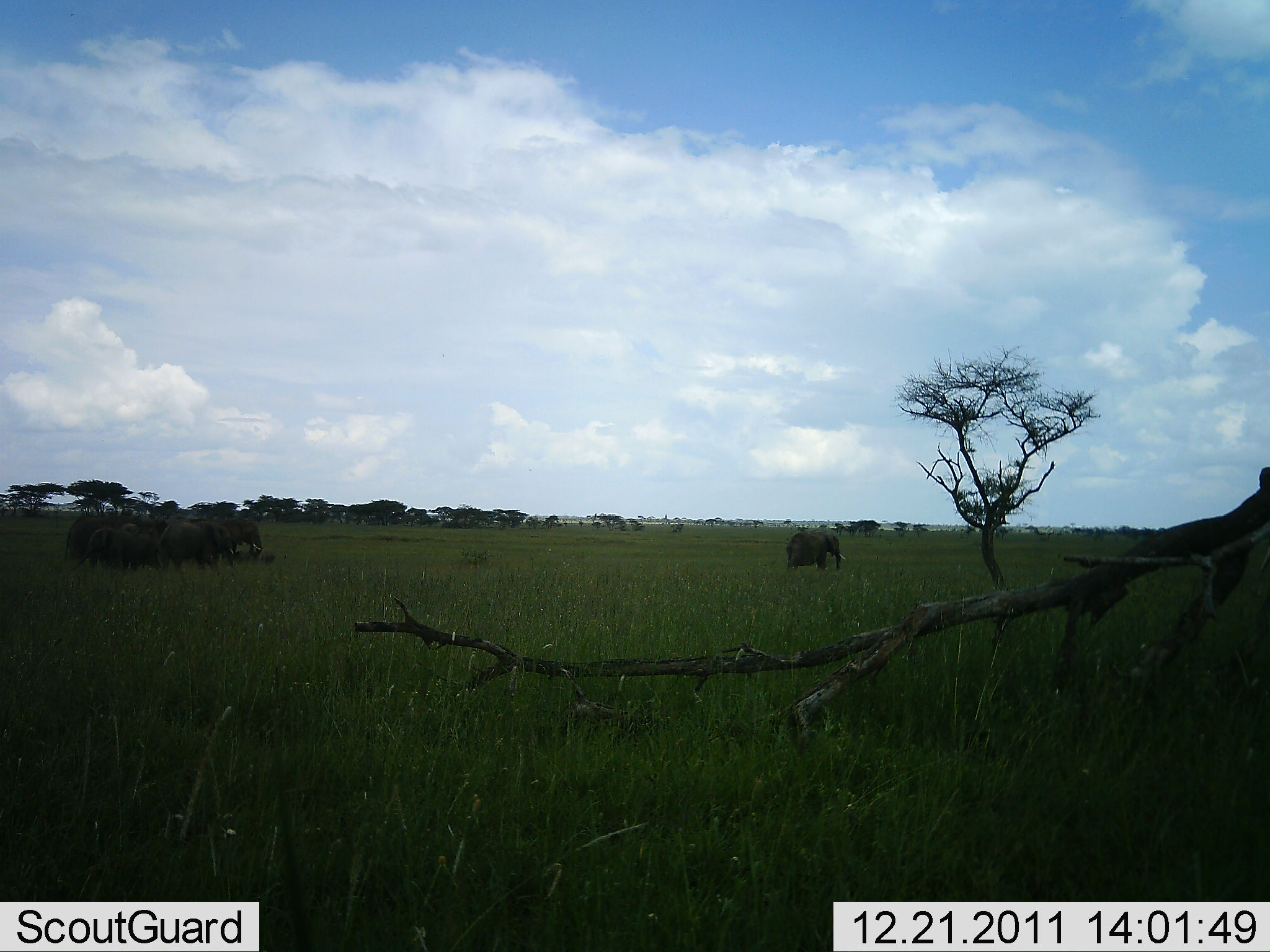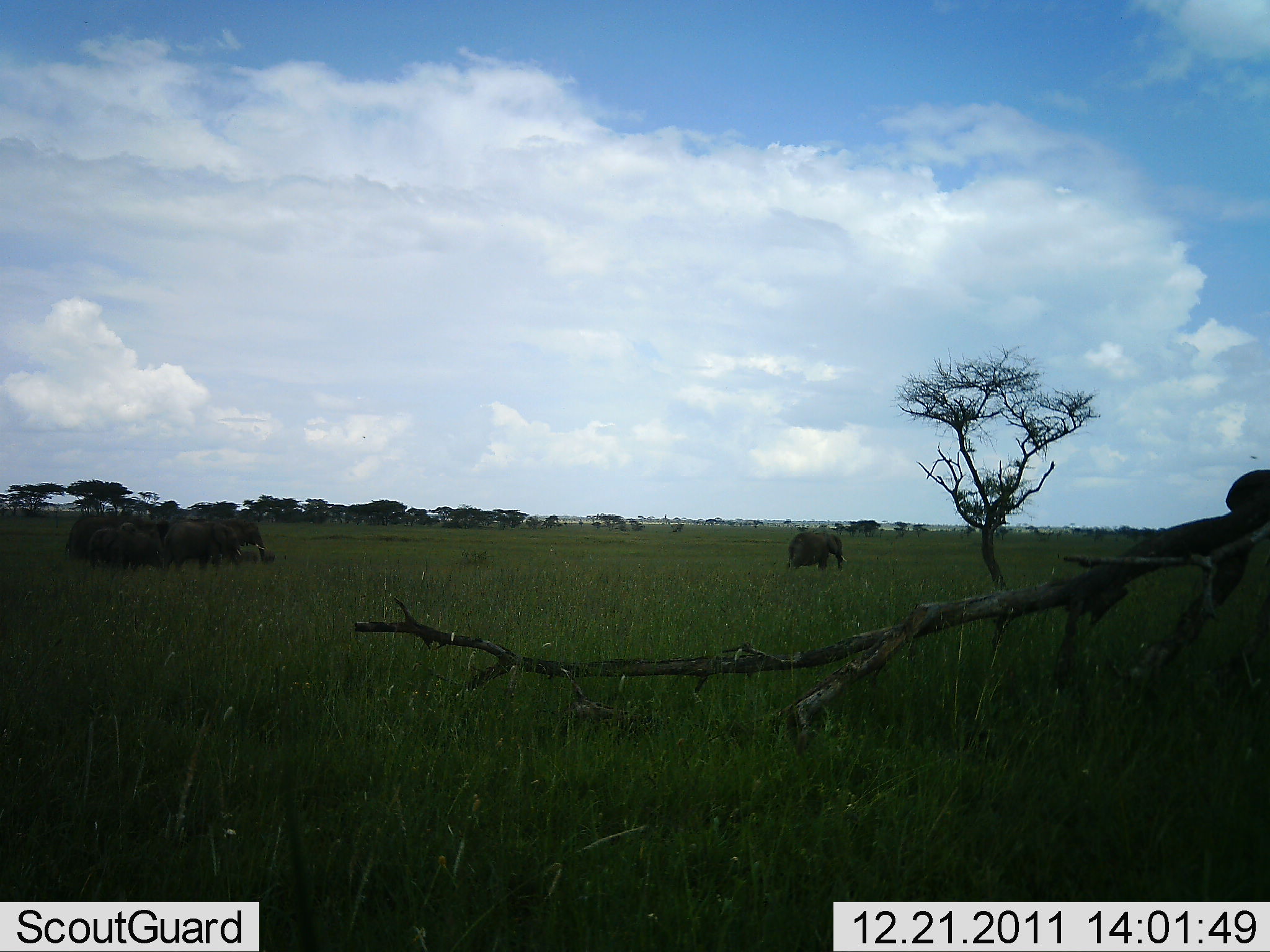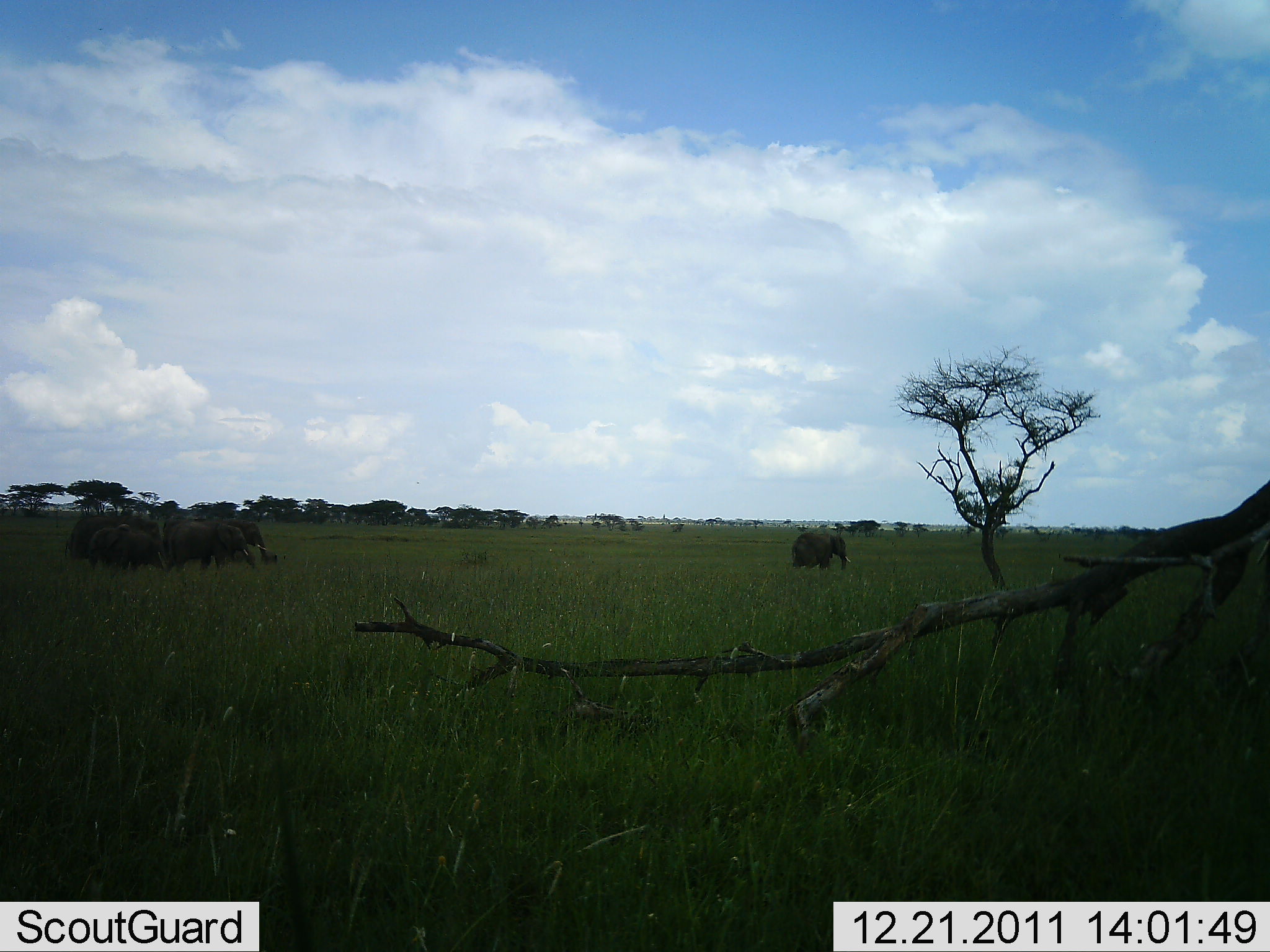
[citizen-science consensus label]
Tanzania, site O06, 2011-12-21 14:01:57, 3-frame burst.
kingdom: Animalia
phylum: Chordata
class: Mammalia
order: Proboscidea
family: Elephantidae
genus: Loxodonta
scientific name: Loxodonta africana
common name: african bush elephant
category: elephant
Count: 8.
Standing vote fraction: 50%.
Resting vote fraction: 0%.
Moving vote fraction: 80%.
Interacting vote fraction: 10%.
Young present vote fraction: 0%.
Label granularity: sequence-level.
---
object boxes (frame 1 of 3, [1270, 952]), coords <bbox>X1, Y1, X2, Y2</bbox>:
animal: <bbox>785, 531, 847, 573</bbox>; <bbox>1257, 464, 1270, 489</bbox>
group: <bbox>64, 513, 264, 574</bbox>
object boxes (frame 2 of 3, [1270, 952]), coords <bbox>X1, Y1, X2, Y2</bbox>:
animal: <bbox>785, 531, 849, 572</bbox>; <bbox>1225, 468, 1270, 511</bbox>
group: <bbox>65, 513, 276, 573</bbox>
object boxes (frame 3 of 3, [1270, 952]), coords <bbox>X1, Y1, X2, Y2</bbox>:
animal: <bbox>790, 532, 852, 571</bbox>
group: <bbox>64, 513, 278, 576</bbox>